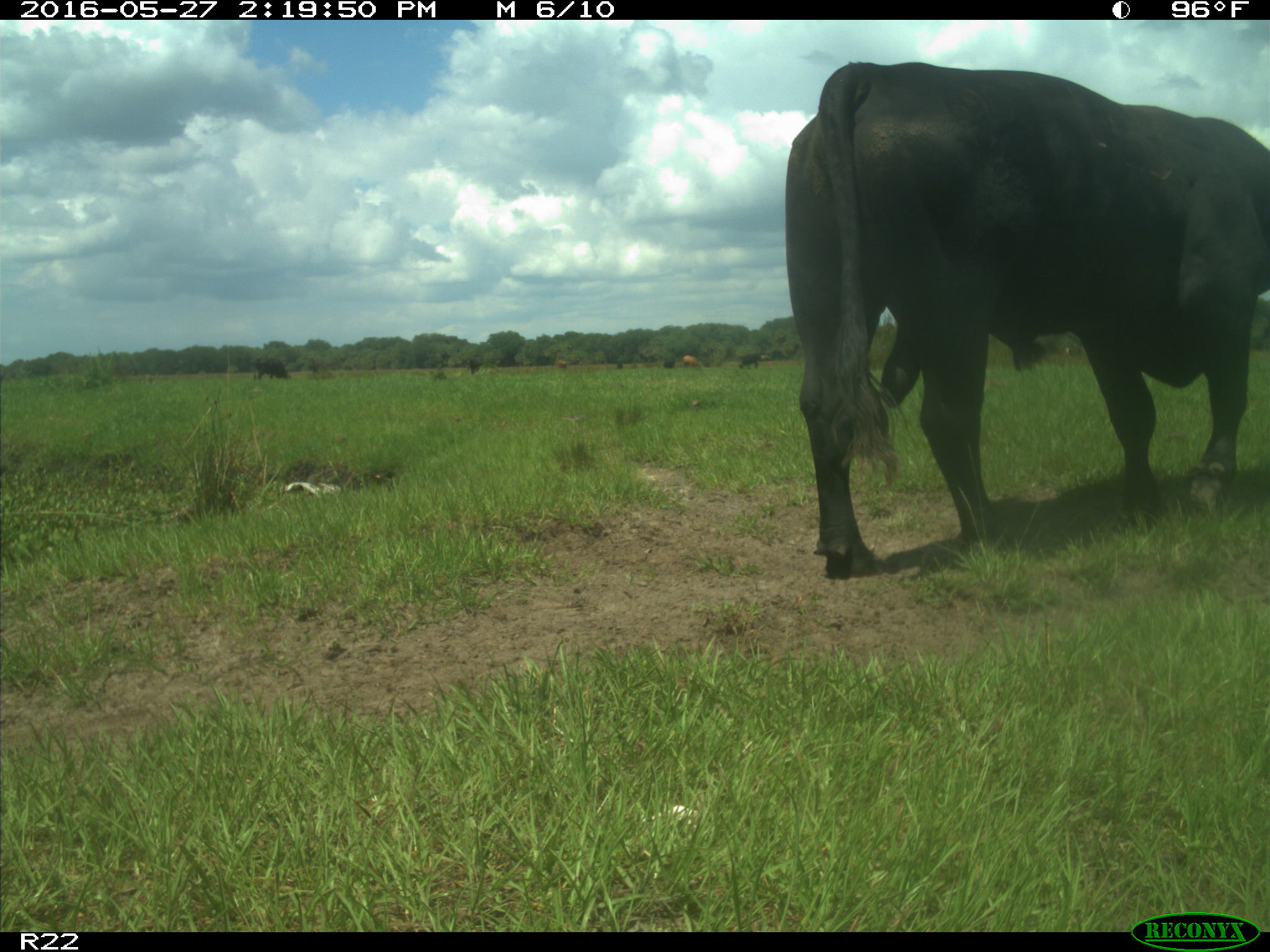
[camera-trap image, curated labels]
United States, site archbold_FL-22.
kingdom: Animalia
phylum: Chordata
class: Mammalia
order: Artiodactyla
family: Bovidae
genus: Bos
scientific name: Bos taurus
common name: domestic cow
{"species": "Bos taurus (domestic cow)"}